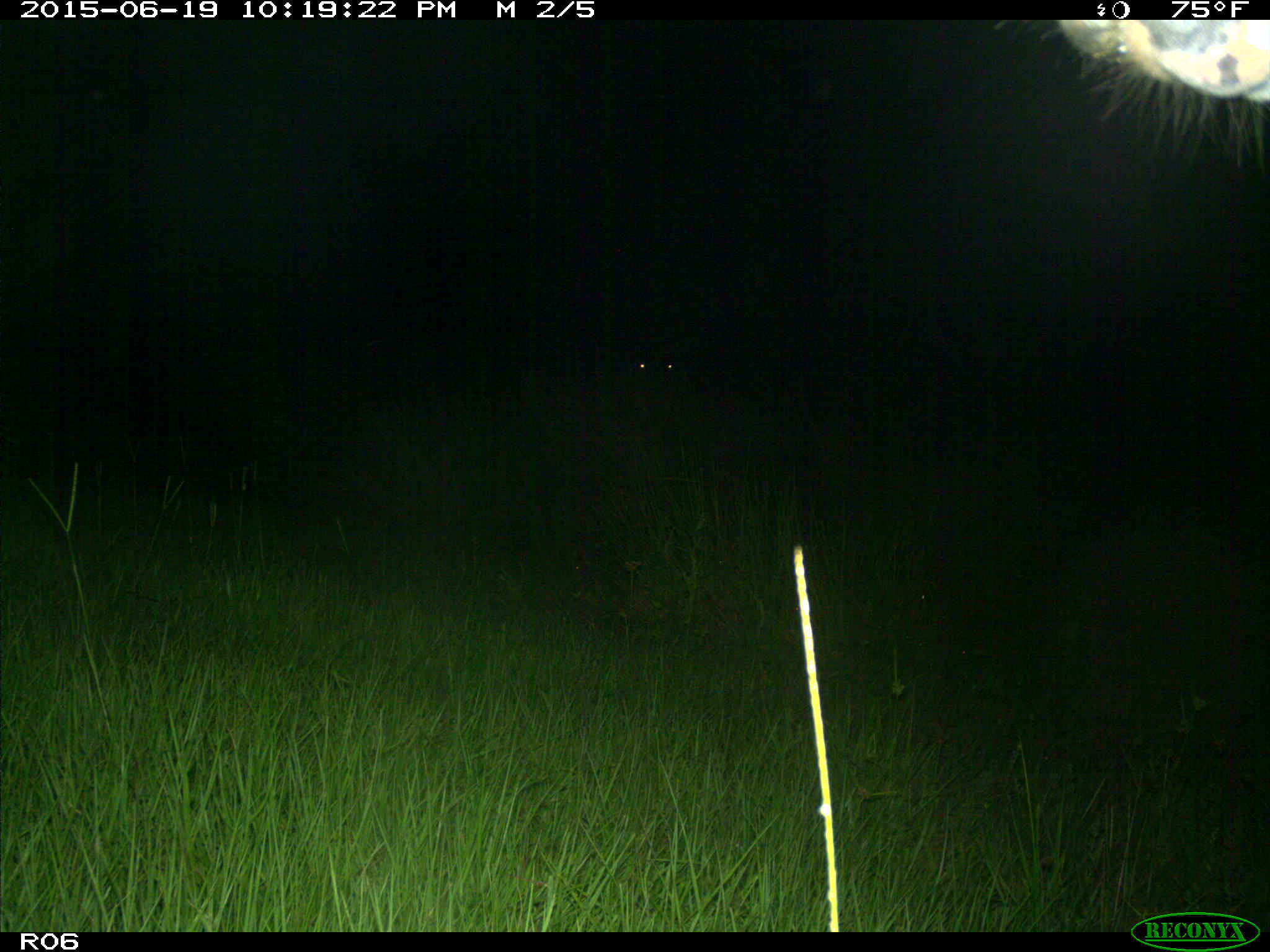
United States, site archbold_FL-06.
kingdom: Animalia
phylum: Chordata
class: Mammalia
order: Artiodactyla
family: Bovidae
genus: Bos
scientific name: Bos taurus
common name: domestic cow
Bos taurus (domestic cow).